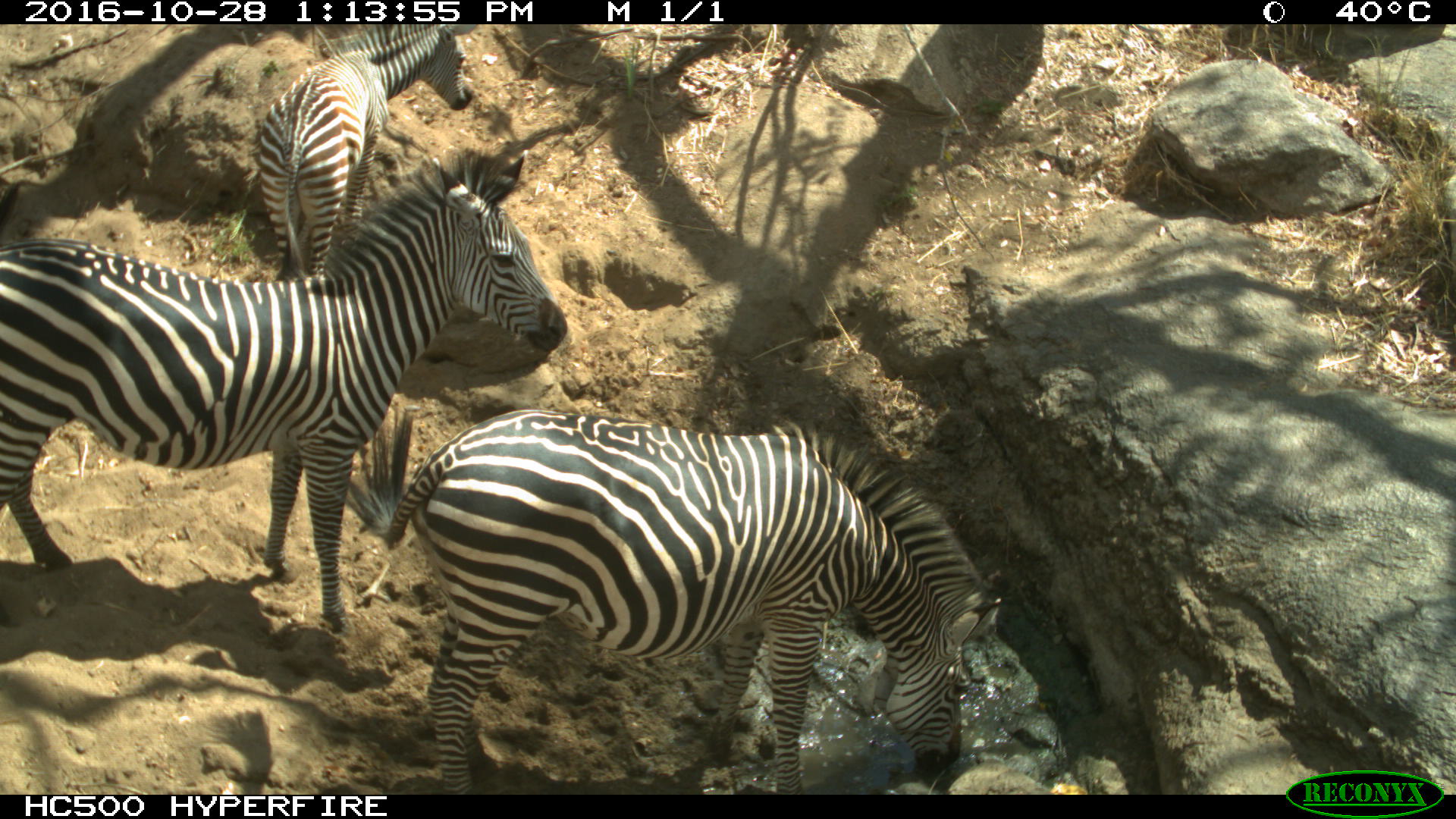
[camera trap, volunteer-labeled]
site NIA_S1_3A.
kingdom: Animalia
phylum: Chordata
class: Mammalia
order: Perissodactyla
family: Equidae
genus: Equus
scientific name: Equus quagga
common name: plains zebra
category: zebraplains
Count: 3.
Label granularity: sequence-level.